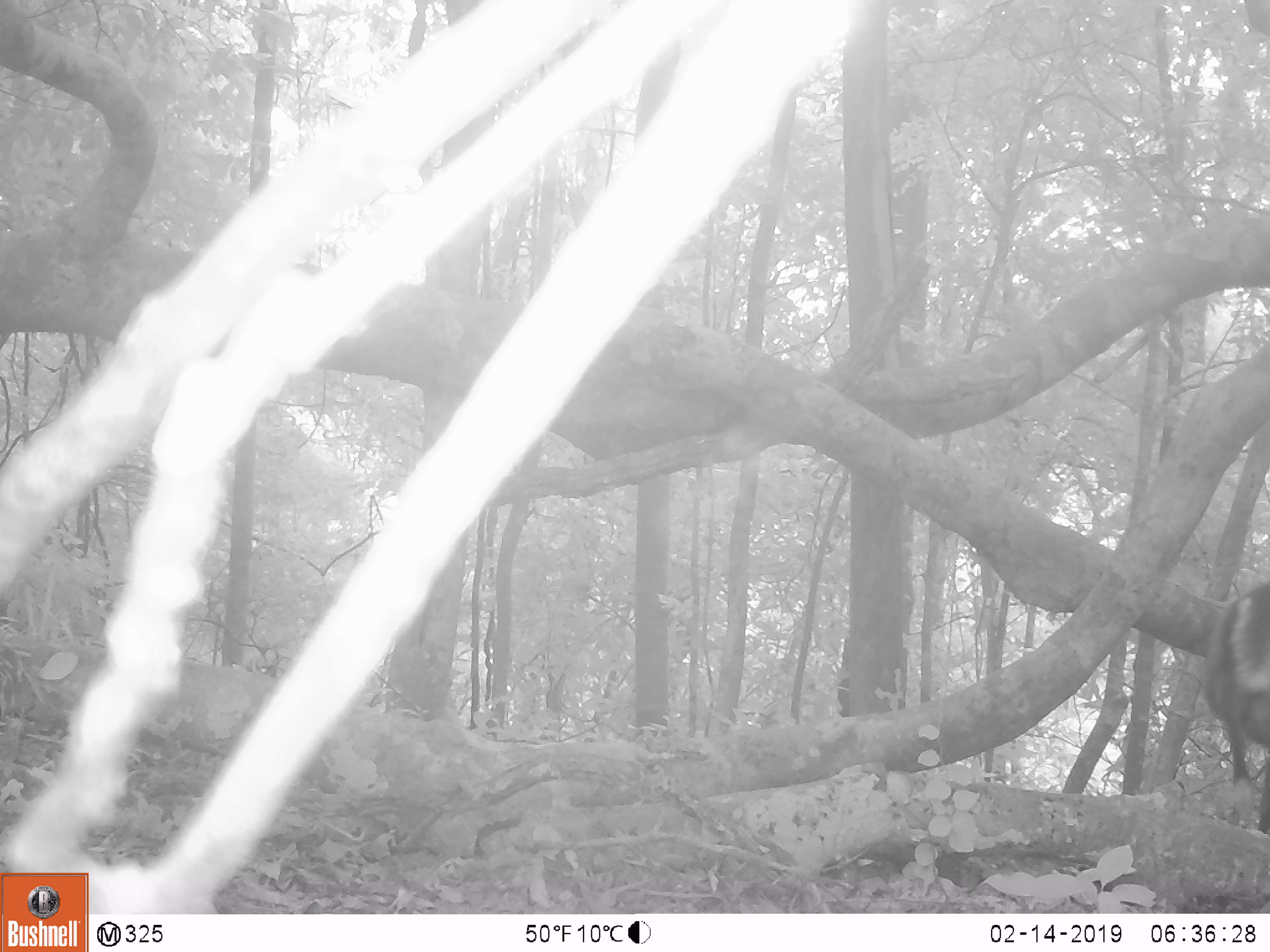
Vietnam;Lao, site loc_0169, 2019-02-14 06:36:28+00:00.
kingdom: Animalia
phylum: Chordata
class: Mammalia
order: Artiodactyla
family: Cervidae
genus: Muntiacus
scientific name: Muntiacus rooseveltorum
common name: roosevelt's muntjac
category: roosevelts muntjac group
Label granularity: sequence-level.